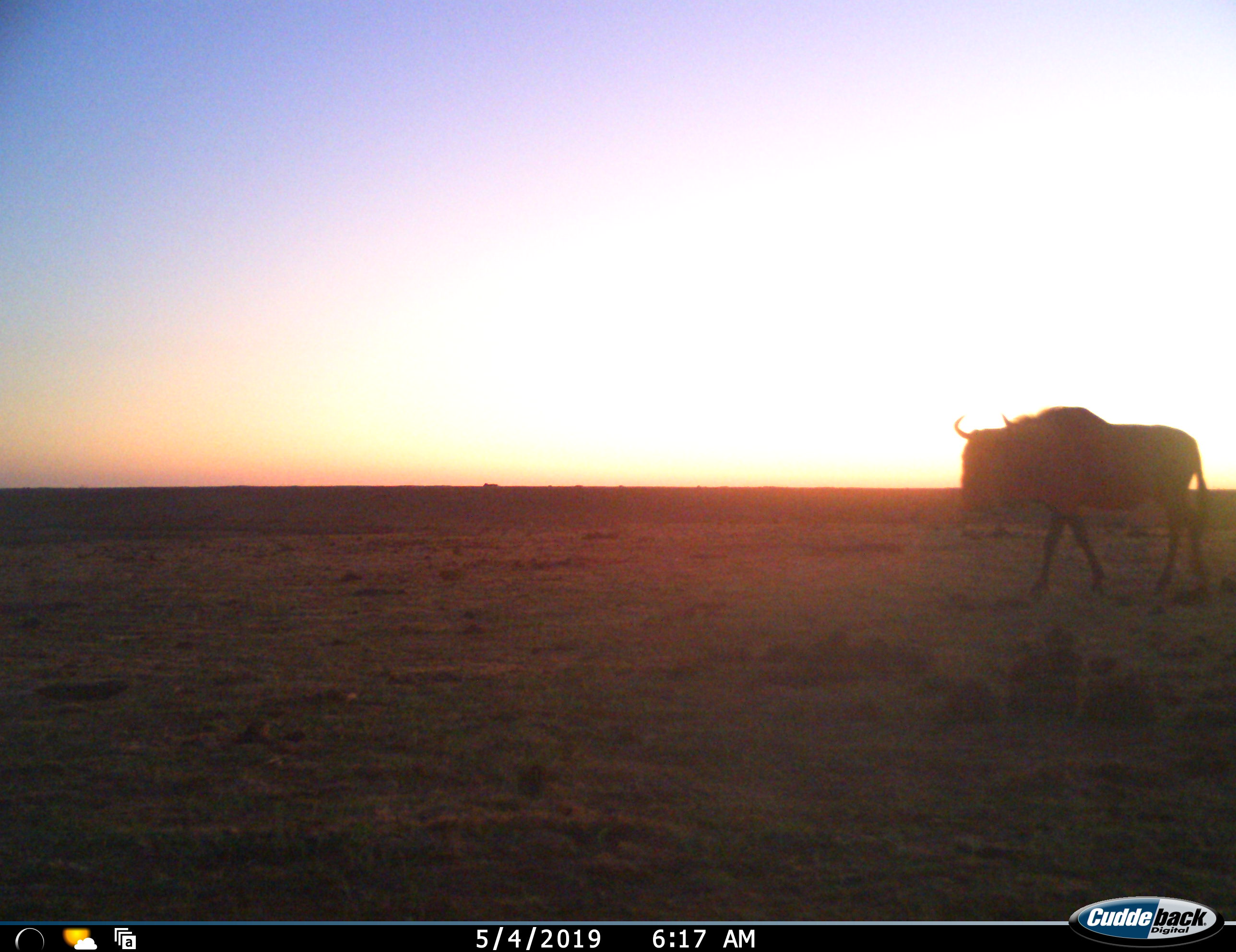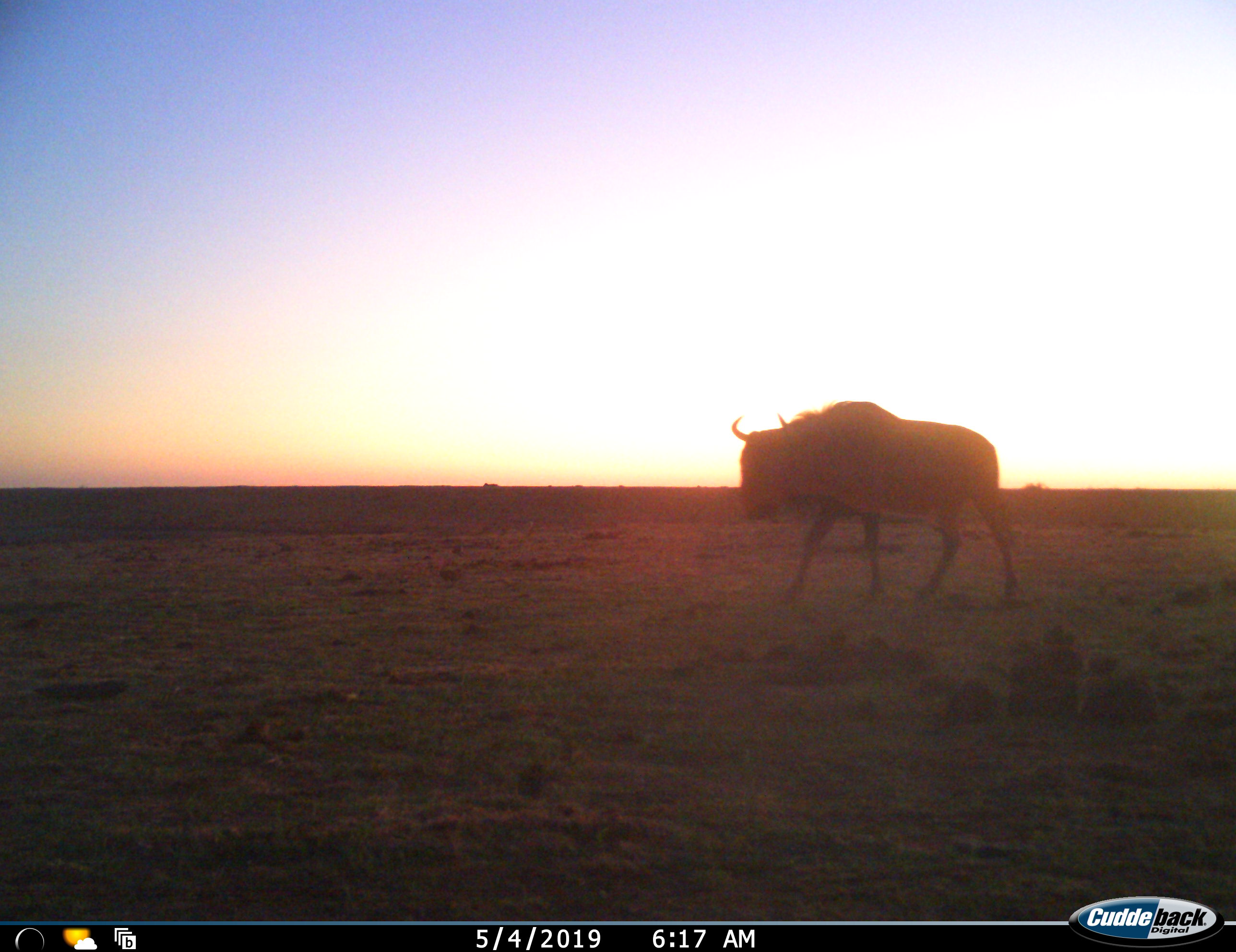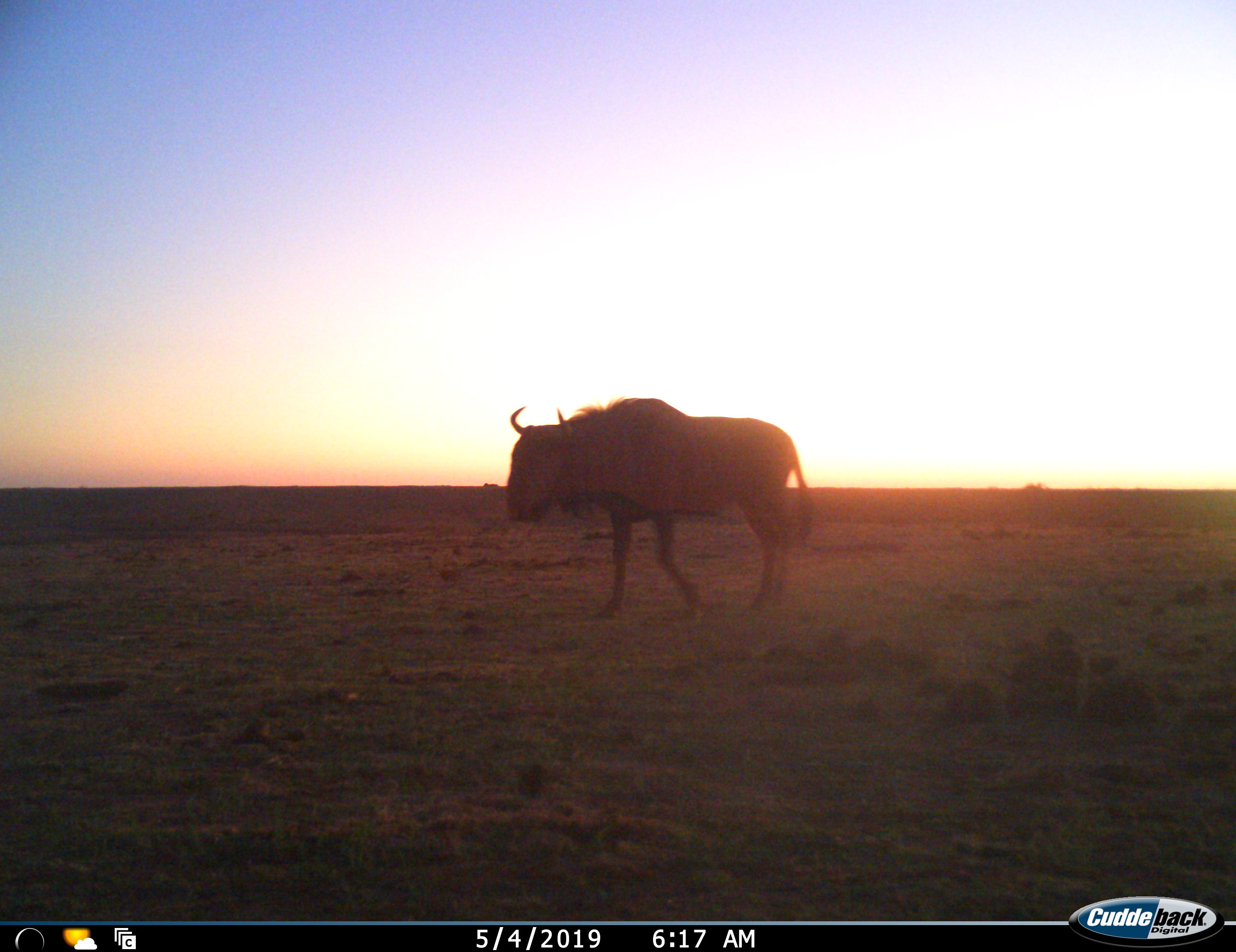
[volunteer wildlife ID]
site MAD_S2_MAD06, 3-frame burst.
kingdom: Animalia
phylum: Chordata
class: Mammalia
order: Artiodactyla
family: Bovidae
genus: Connochaetes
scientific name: Connochaetes taurinus taurinus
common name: blue wildebeest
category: wildebeestblue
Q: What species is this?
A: Wildebeestblue (blue wildebeest) (Connochaetes taurinus taurinus).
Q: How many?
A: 1.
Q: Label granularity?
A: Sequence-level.